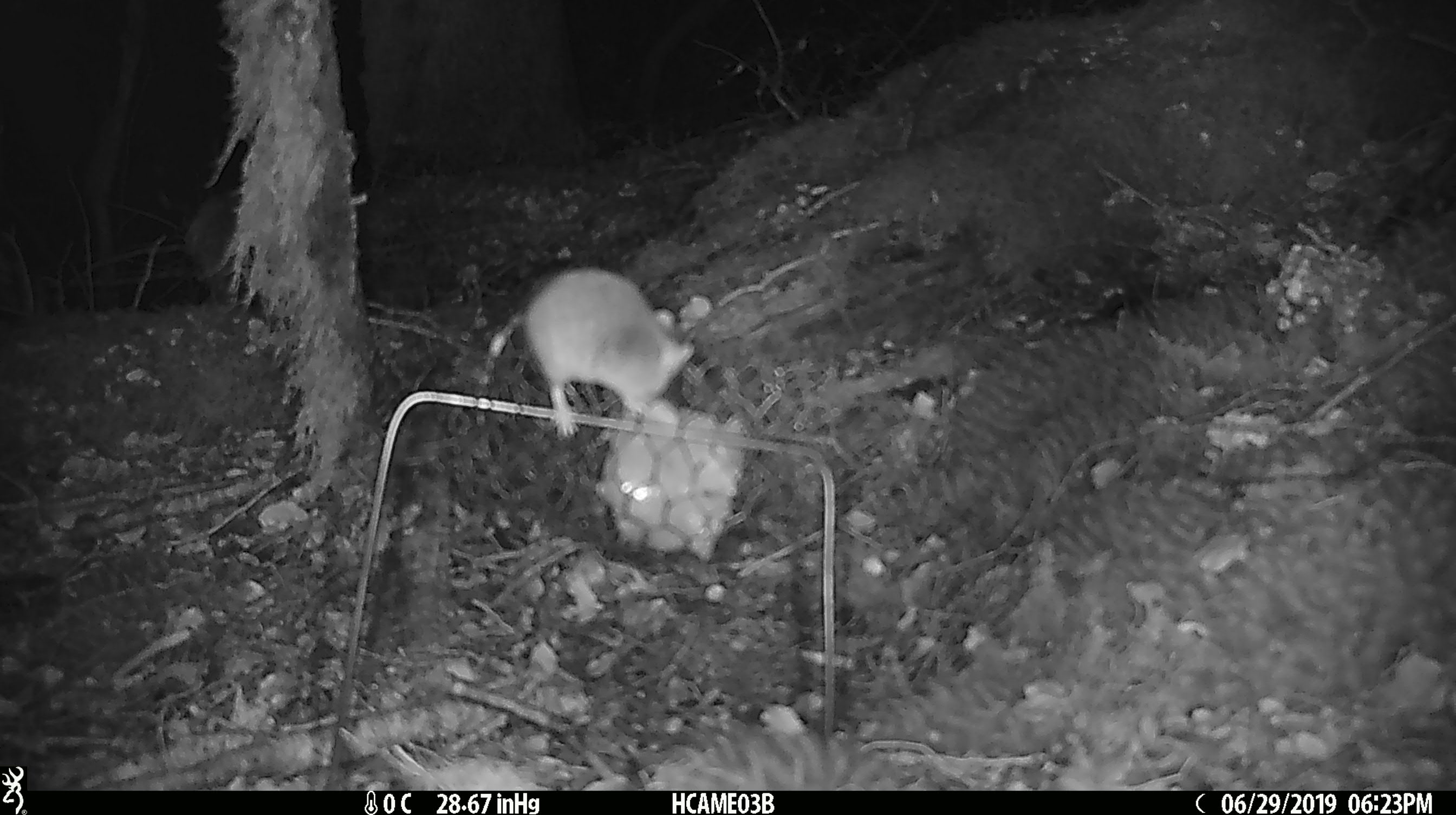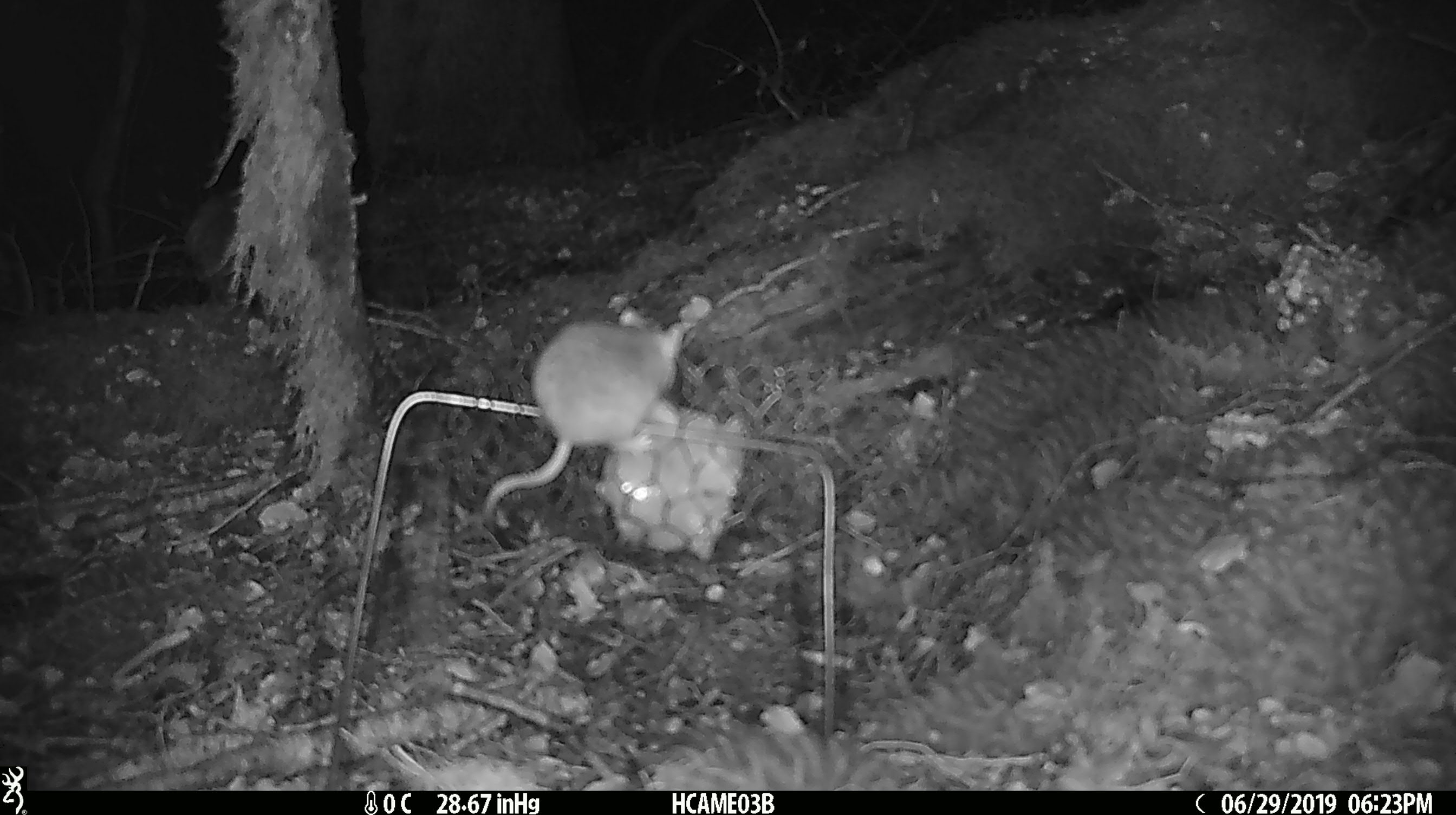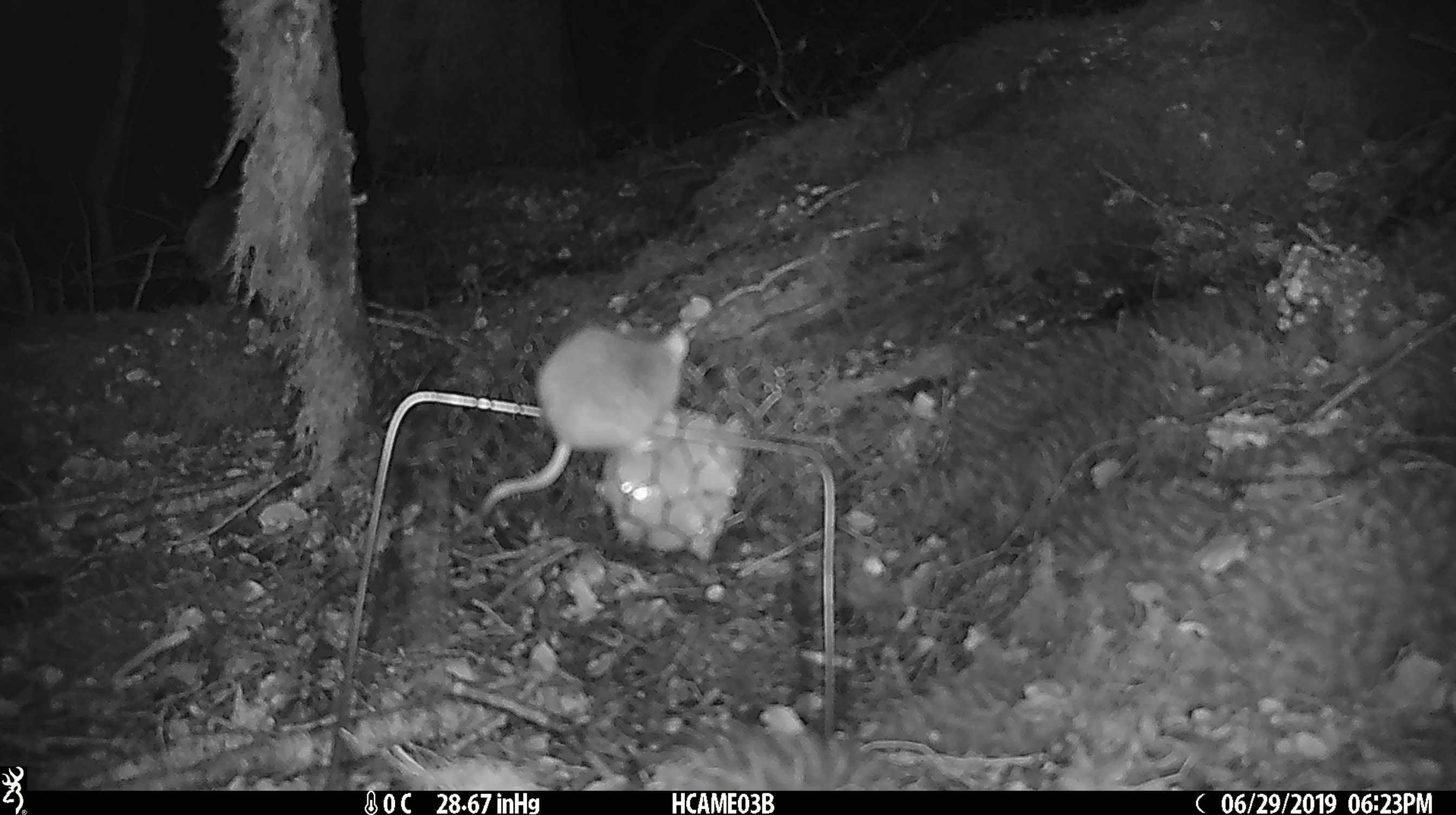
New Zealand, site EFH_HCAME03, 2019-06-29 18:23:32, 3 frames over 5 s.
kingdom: Animalia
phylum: Chordata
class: Mammalia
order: Rodentia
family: Muridae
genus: Mus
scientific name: Mus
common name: mouse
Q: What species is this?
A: Mouse (Mus).